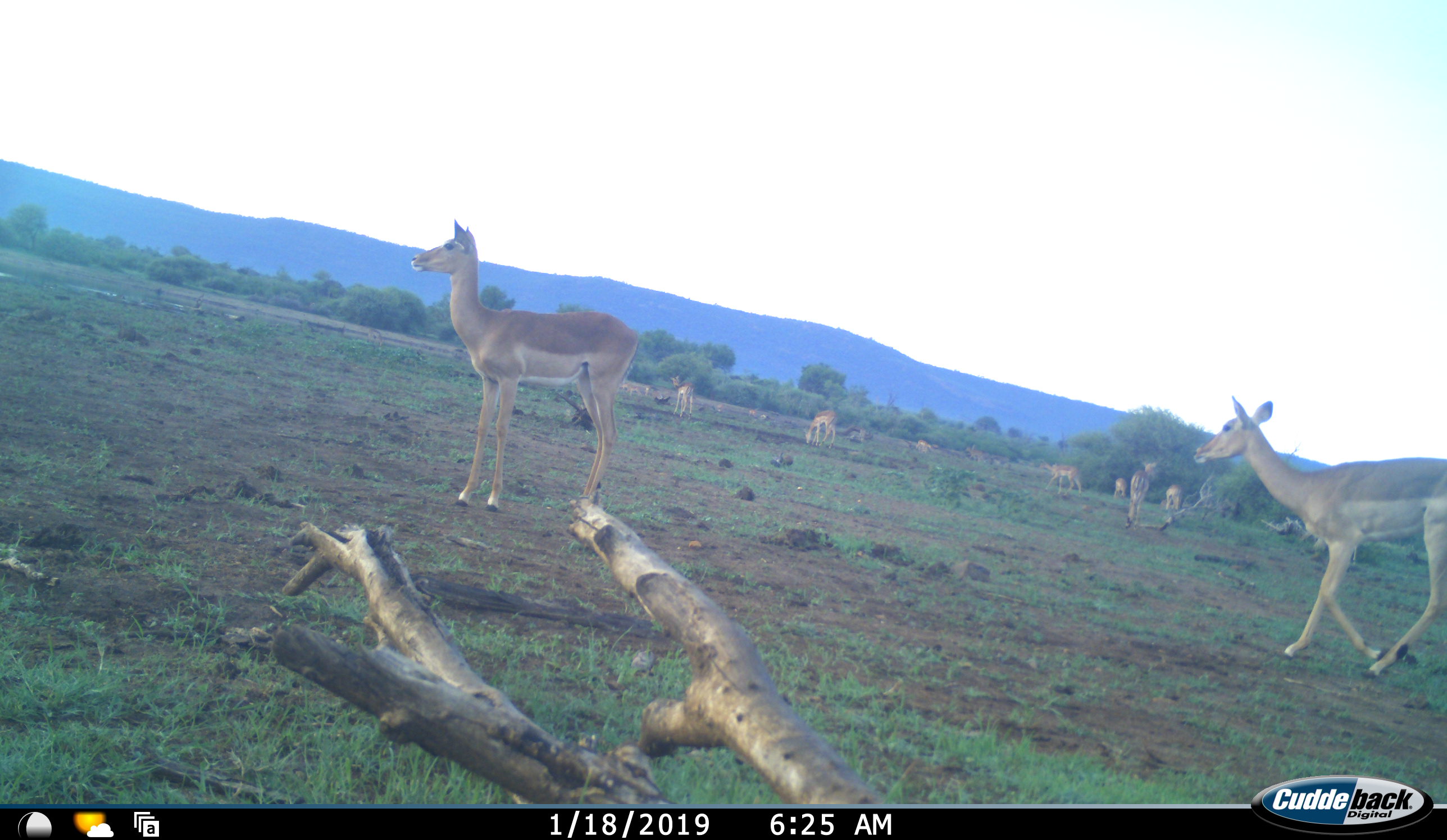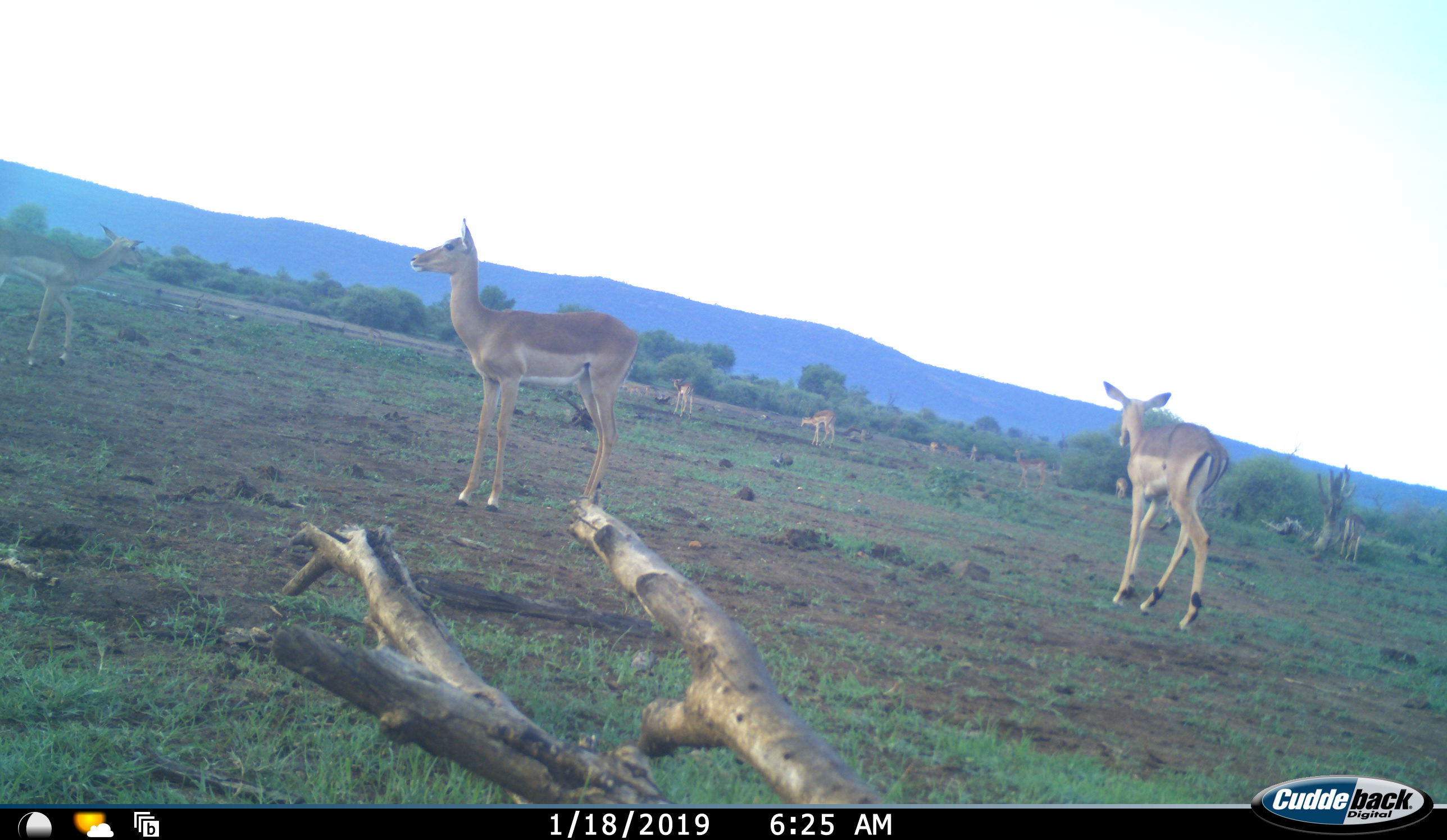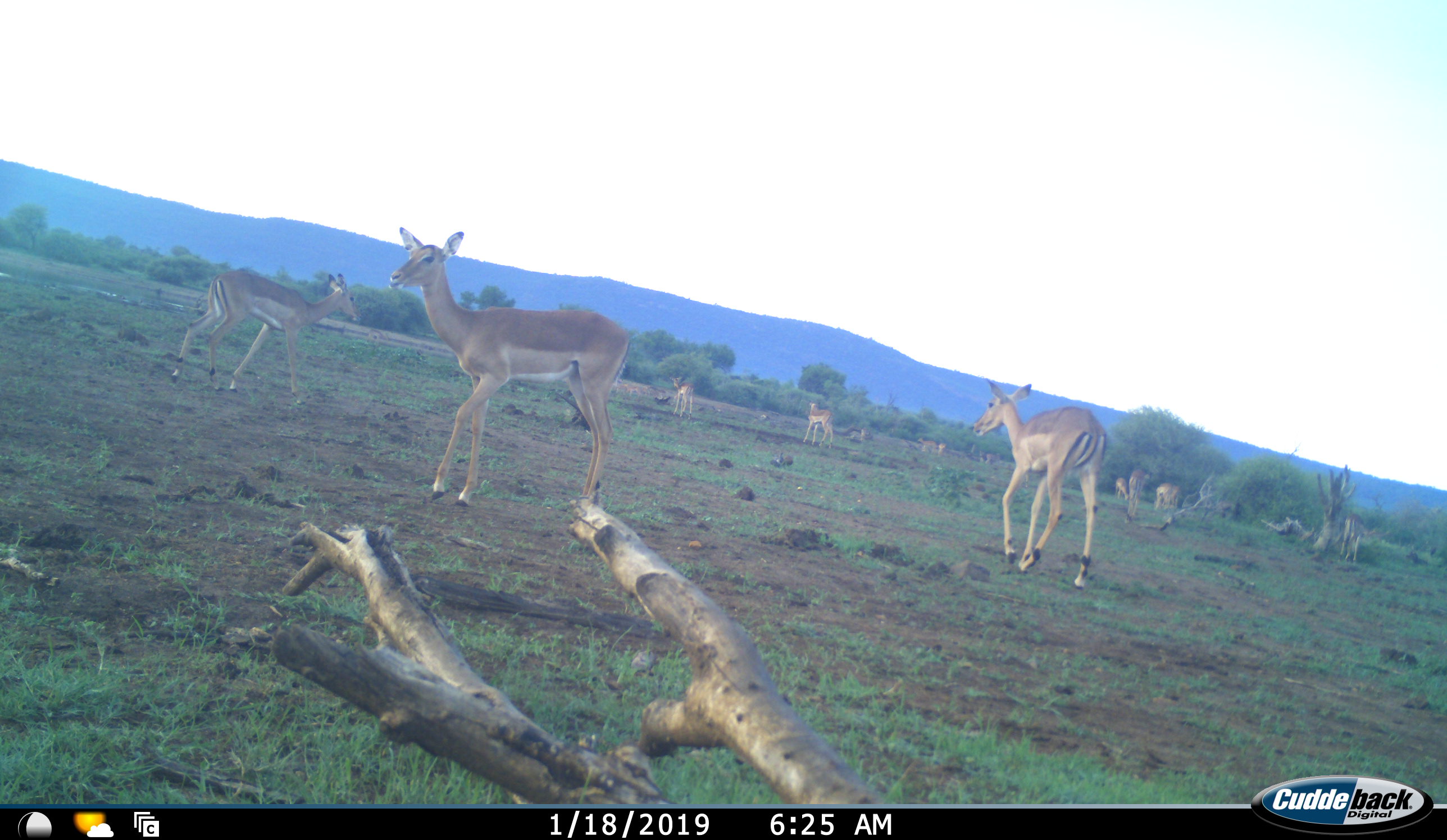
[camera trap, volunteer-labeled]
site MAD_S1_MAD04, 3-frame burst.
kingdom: Animalia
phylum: Chordata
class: Mammalia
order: Artiodactyla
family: Bovidae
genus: Aepyceros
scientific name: Aepyceros melampus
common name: impala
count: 11-50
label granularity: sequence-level